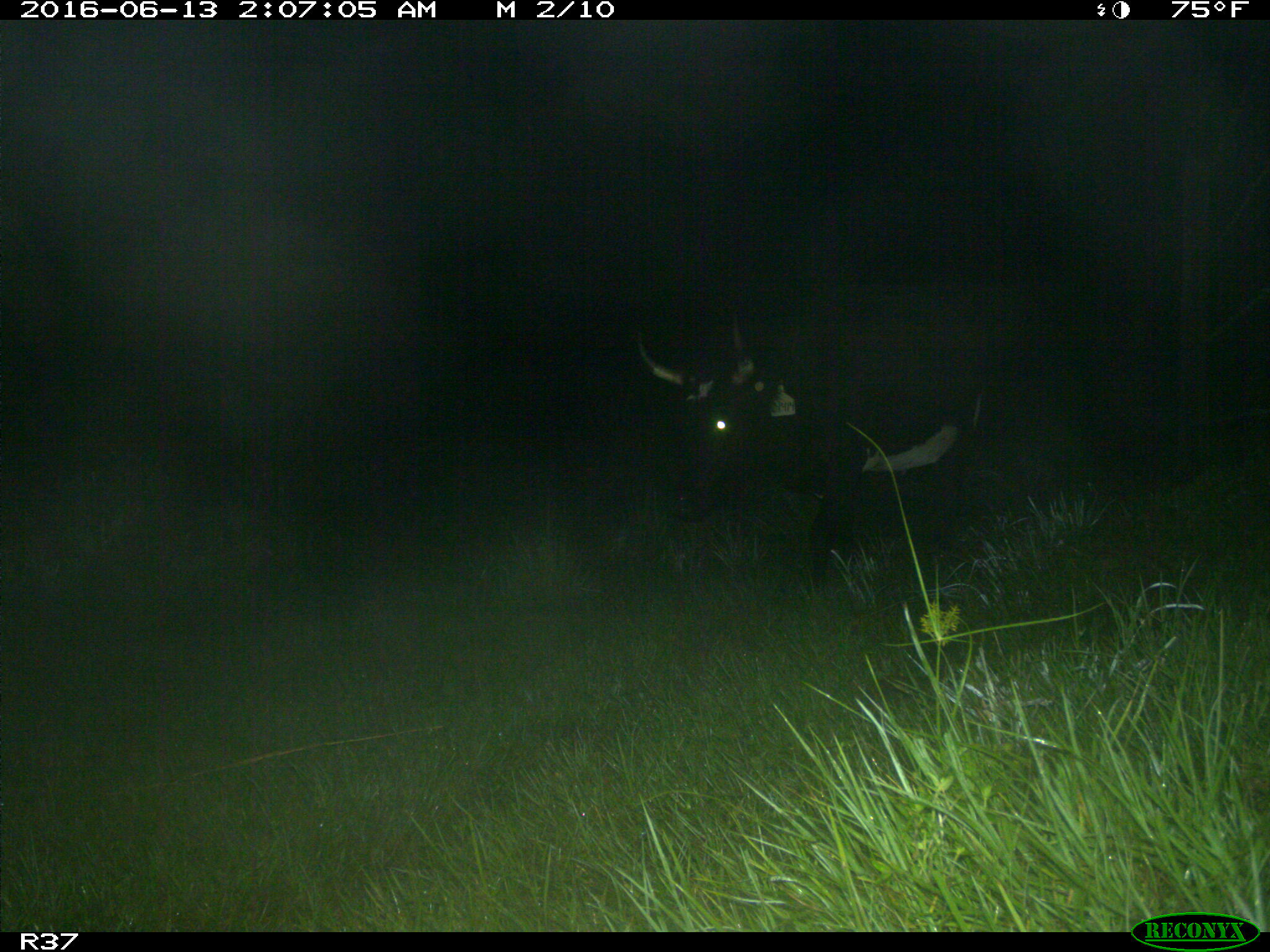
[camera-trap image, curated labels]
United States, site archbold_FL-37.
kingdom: Animalia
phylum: Chordata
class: Mammalia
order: Artiodactyla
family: Bovidae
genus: Bos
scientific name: Bos taurus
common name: domestic cow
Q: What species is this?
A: Bos taurus (domestic cow).